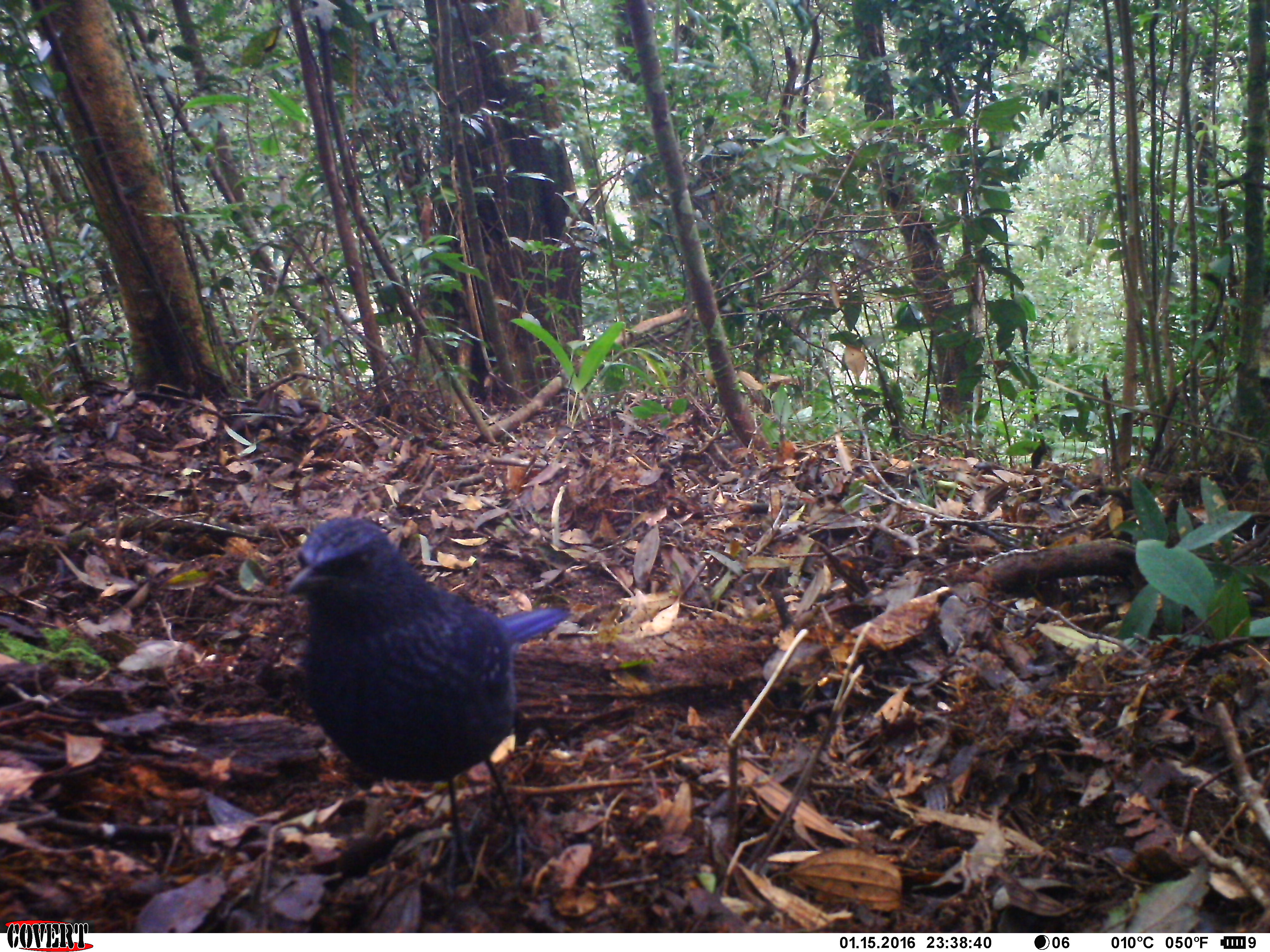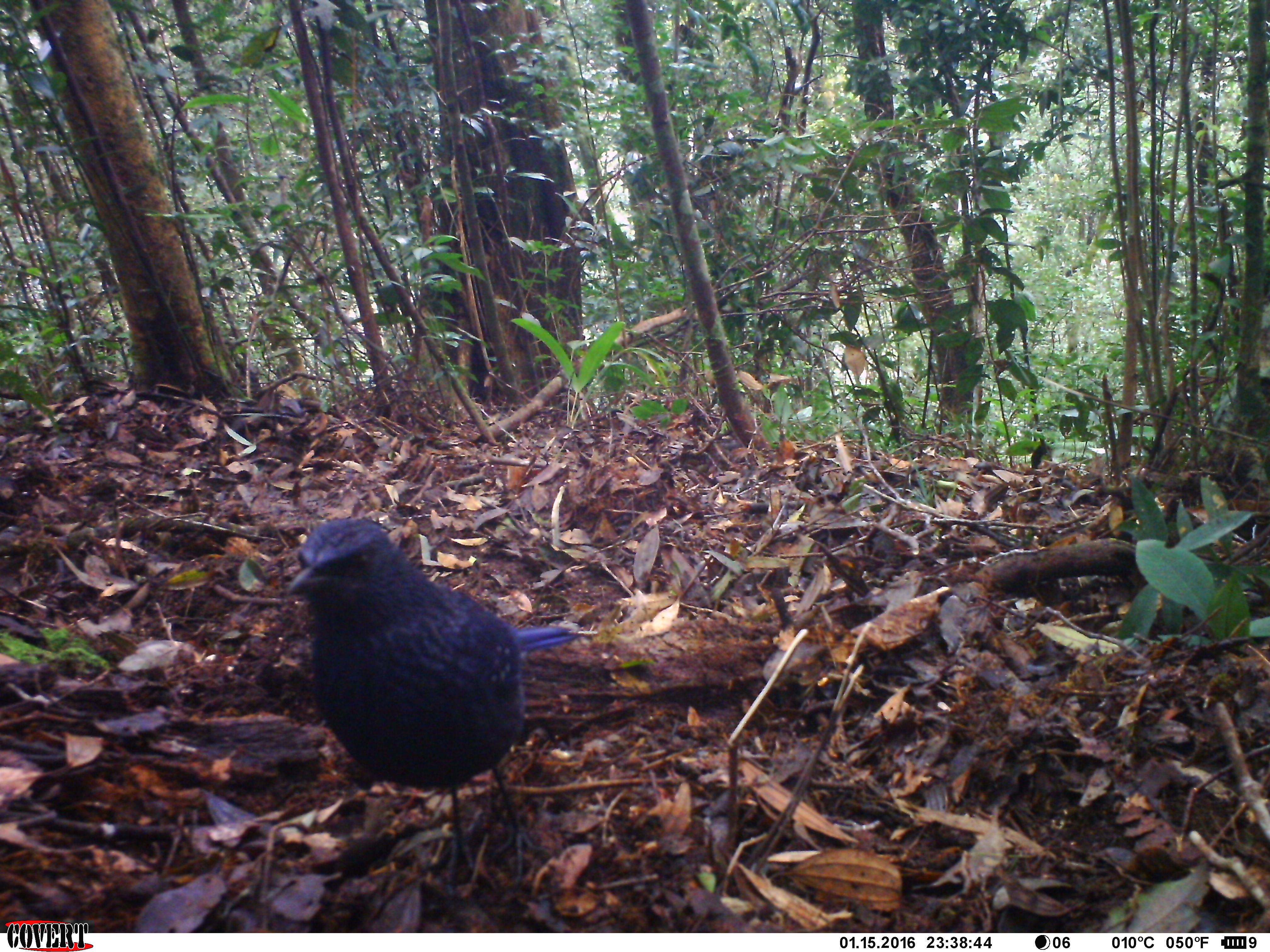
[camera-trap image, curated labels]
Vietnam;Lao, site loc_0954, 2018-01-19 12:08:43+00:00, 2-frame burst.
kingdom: Animalia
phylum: Chordata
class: Aves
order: Passeriformes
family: Muscicapidae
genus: Myophonus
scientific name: Myophonus caeruleus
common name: blue whistling thrush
Blue whistling thrush (Myophonus caeruleus). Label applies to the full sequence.